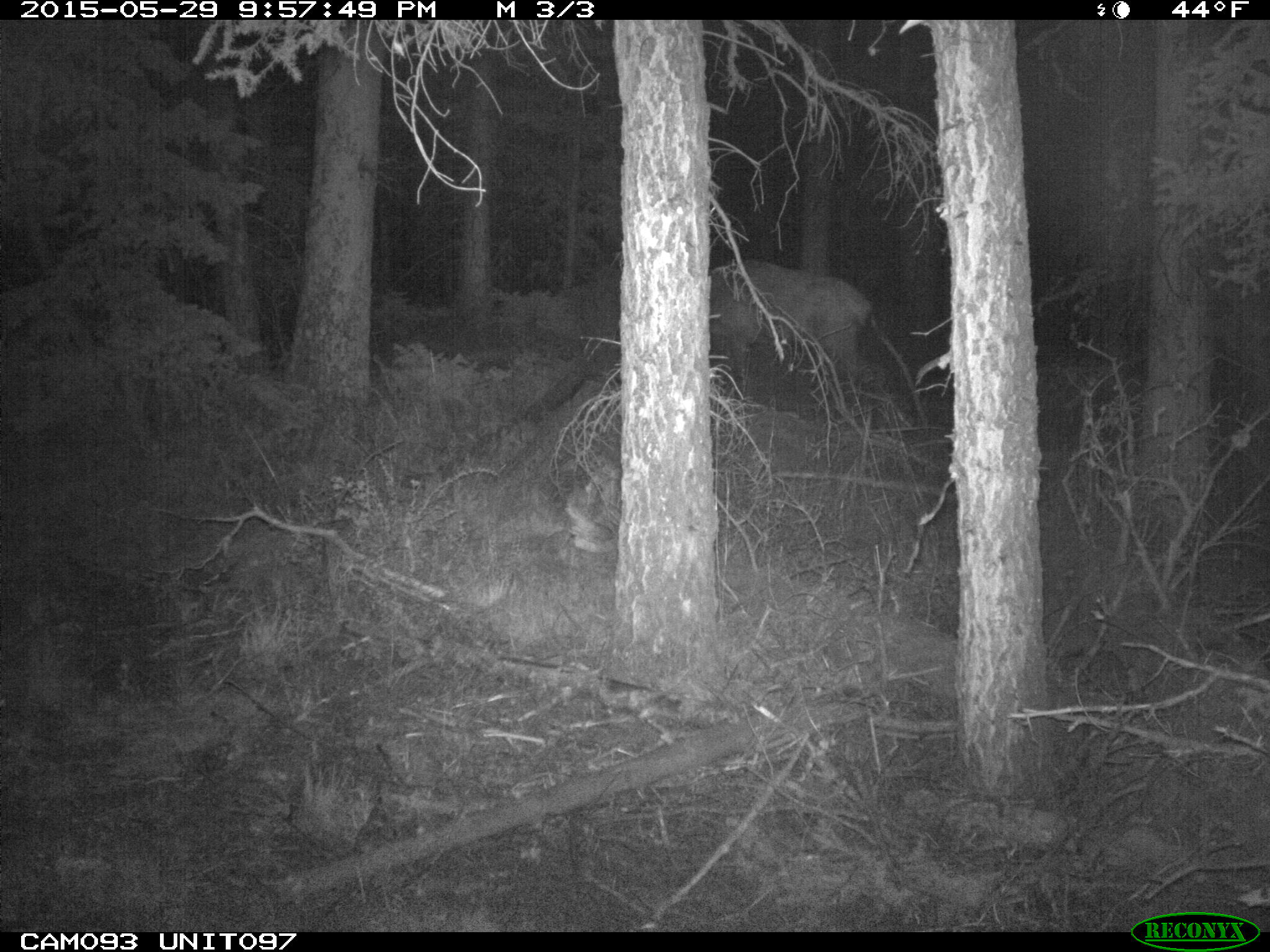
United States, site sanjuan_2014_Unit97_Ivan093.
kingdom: Animalia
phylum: Chordata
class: Mammalia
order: Artiodactyla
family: Cervidae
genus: Cervus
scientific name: Cervus elaphus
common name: red deer